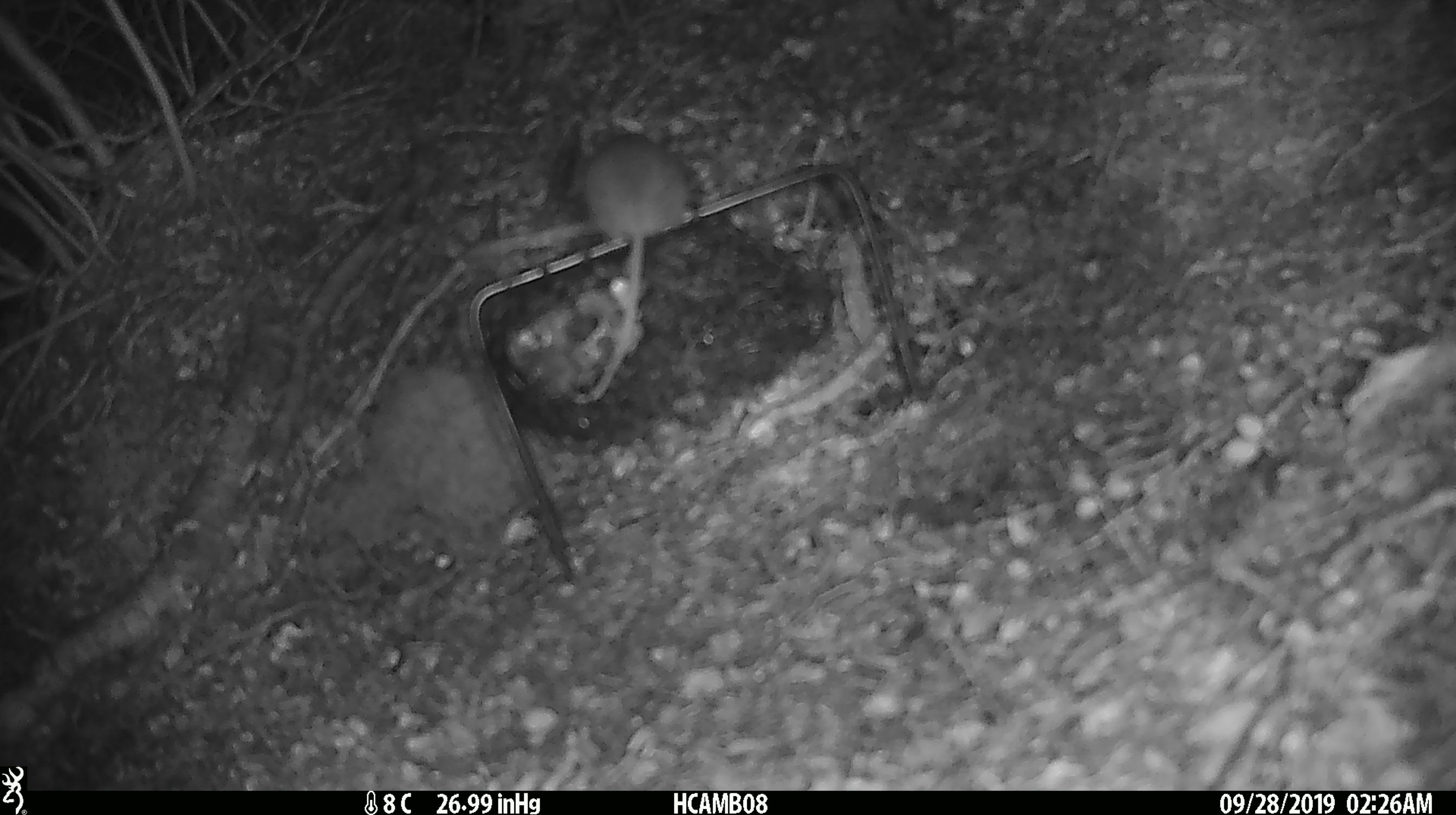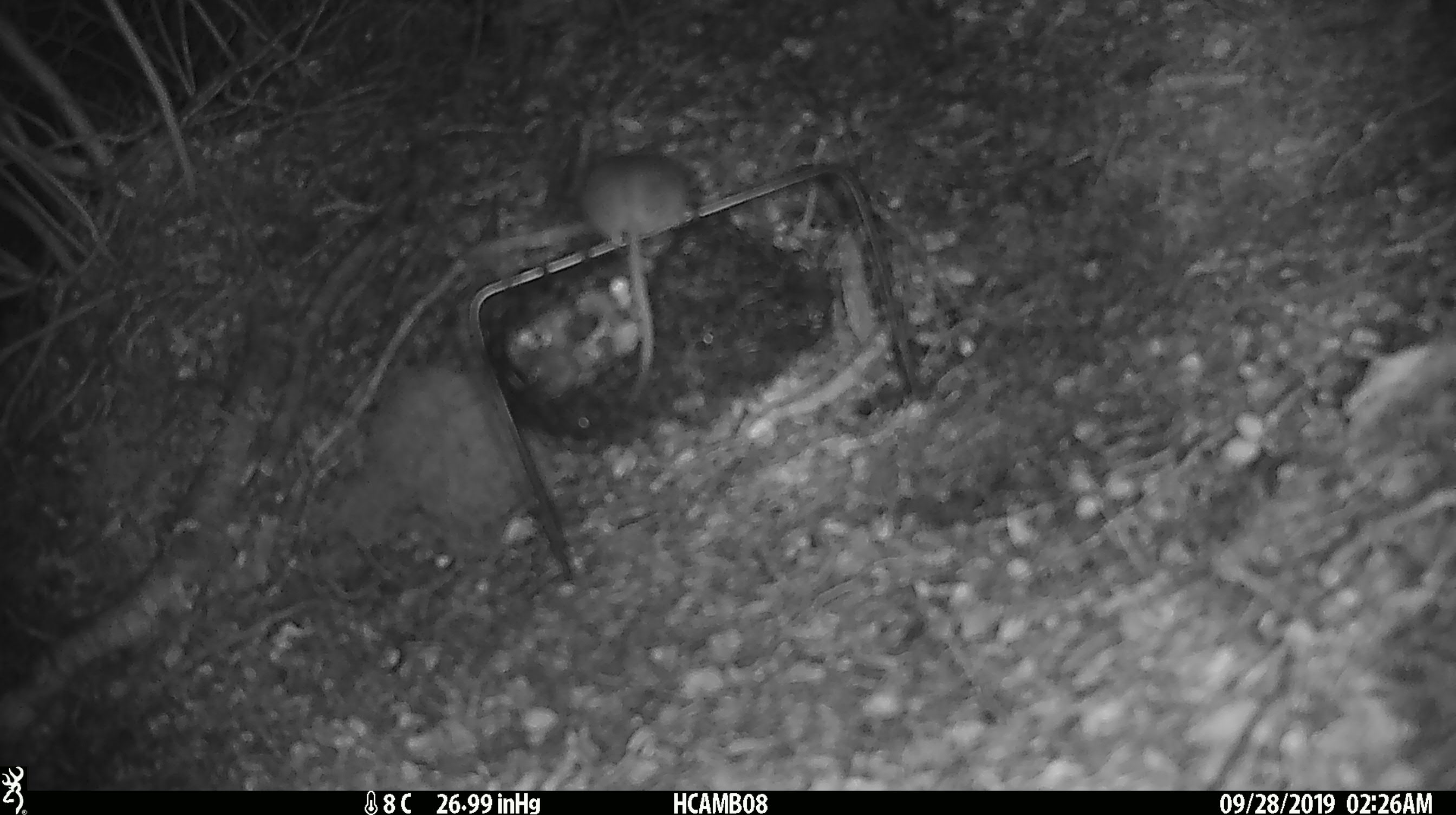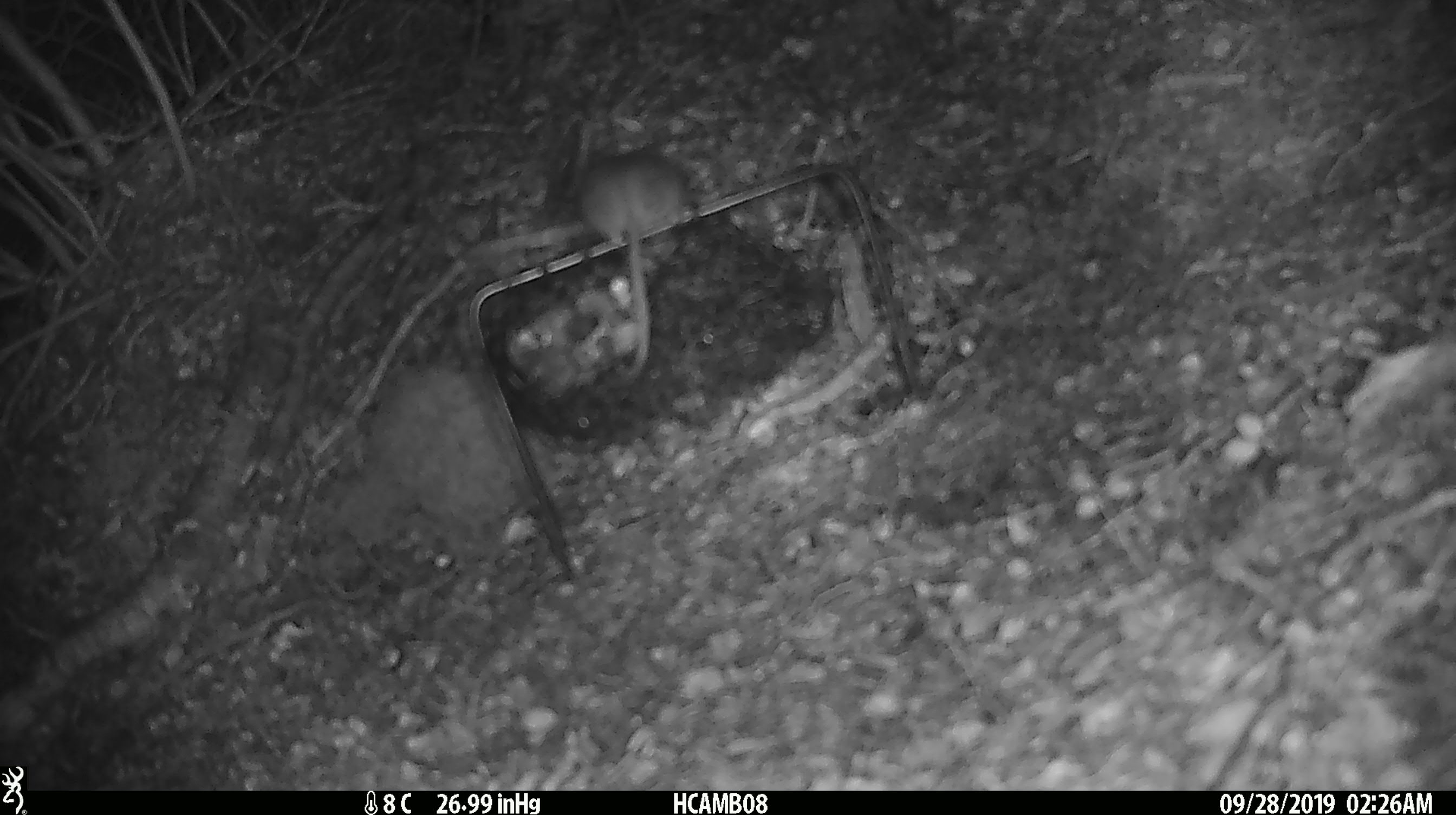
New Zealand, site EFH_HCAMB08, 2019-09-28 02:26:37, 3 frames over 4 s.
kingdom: Animalia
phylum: Chordata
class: Mammalia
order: Rodentia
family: Muridae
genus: Mus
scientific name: Mus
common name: mouse